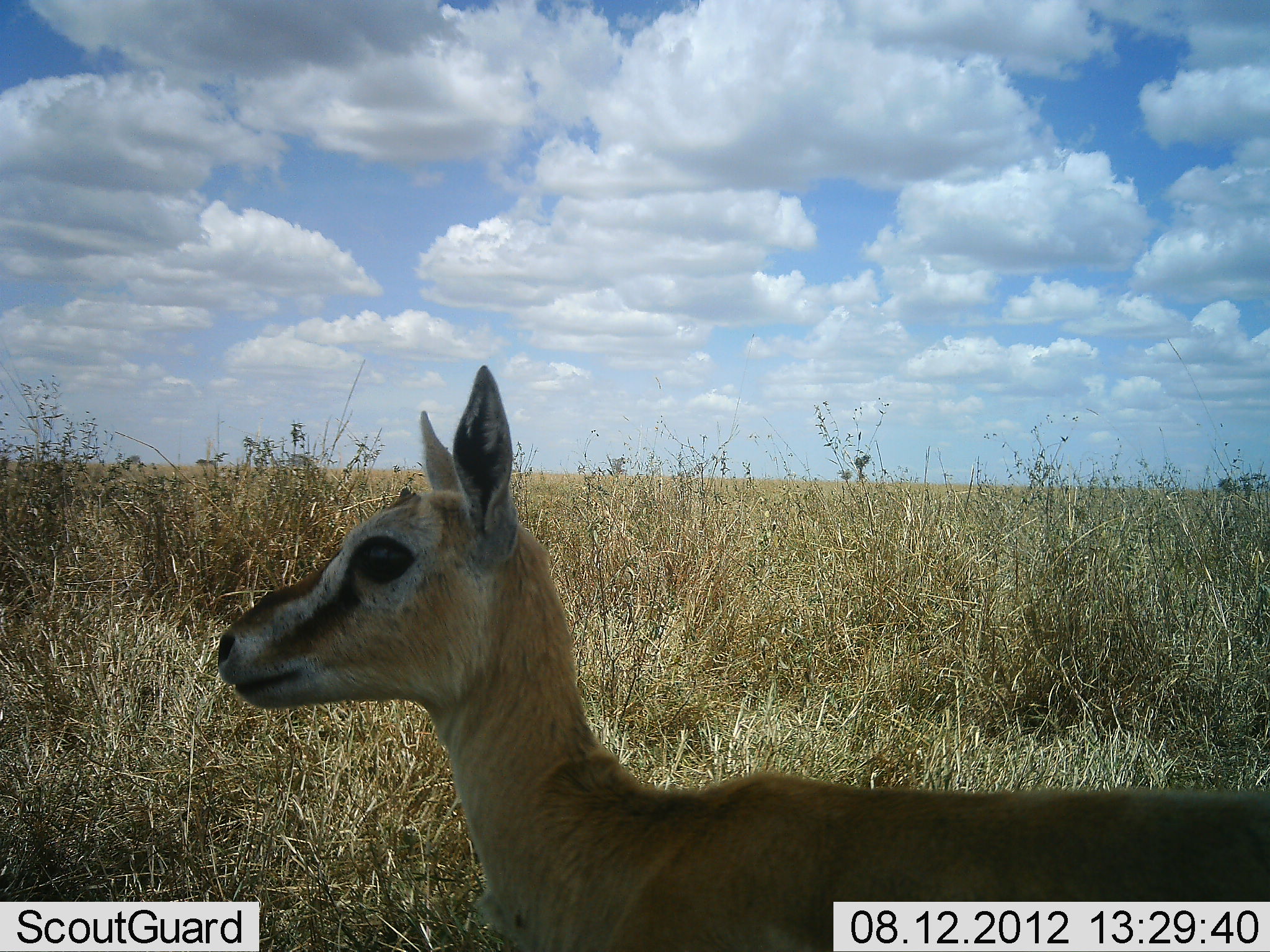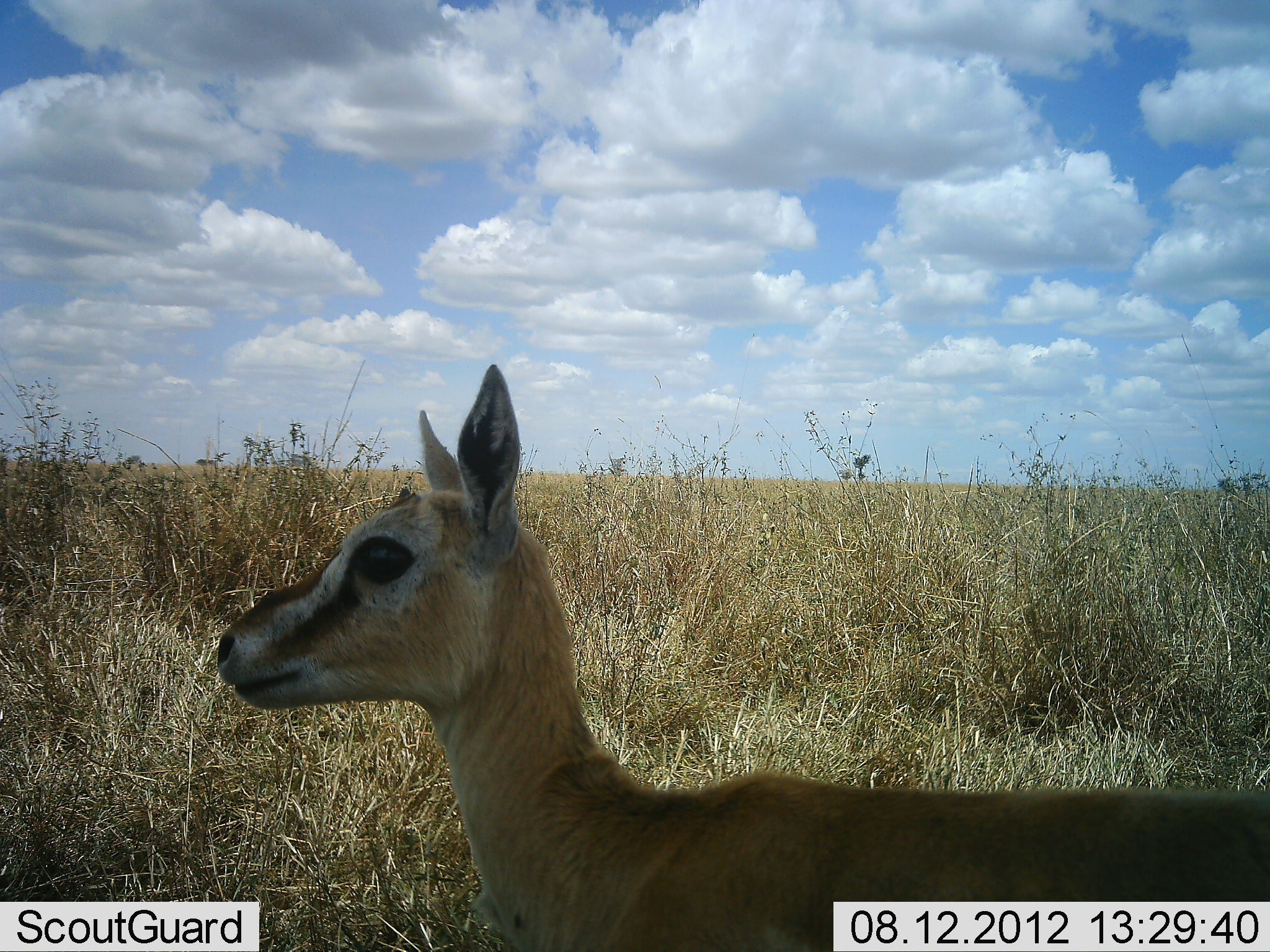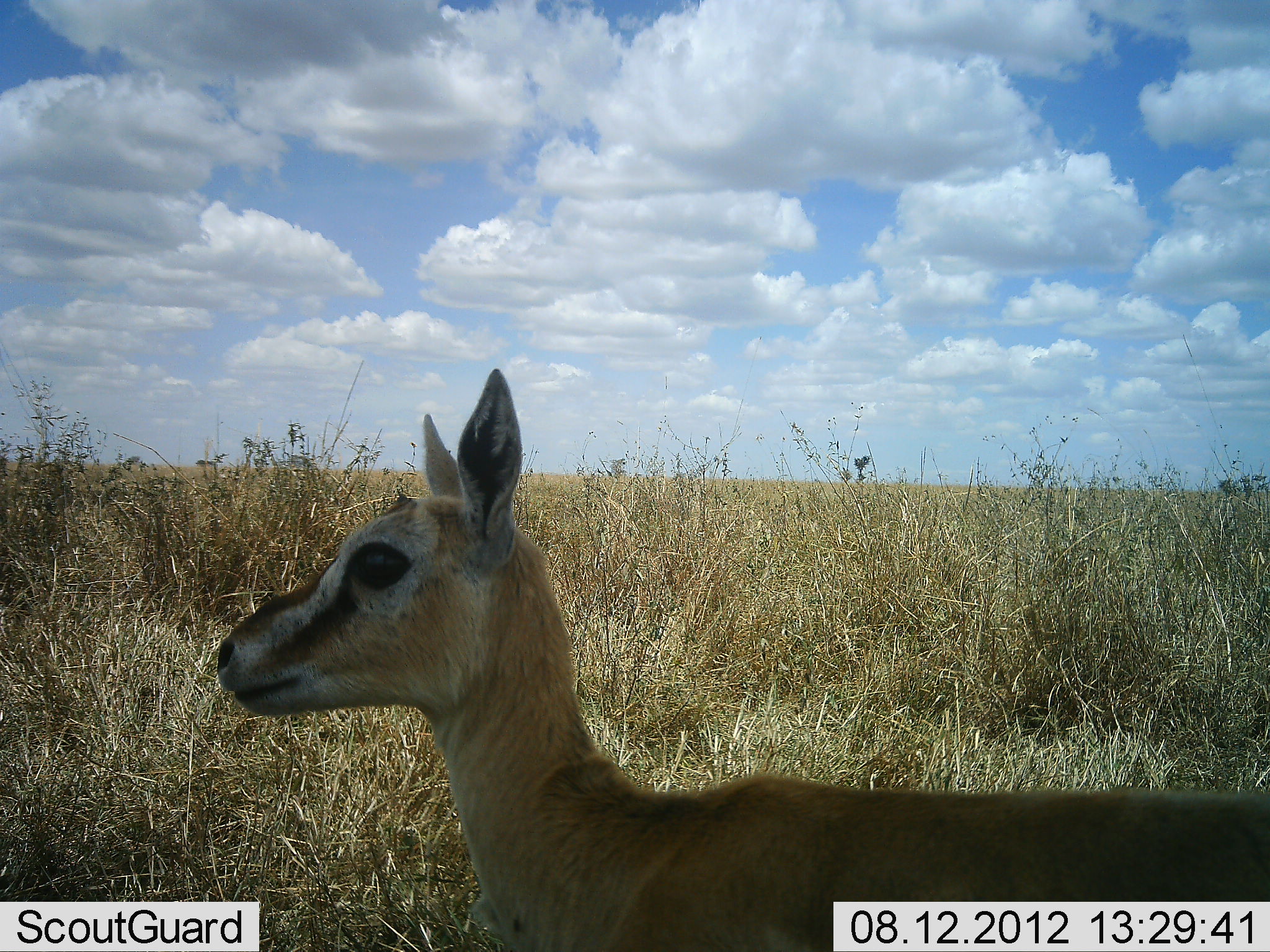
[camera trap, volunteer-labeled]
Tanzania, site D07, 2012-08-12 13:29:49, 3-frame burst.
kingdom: Animalia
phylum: Chordata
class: Mammalia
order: Artiodactyla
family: Bovidae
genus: Eudorcas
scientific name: Eudorcas thomsonii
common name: thomson's gazelle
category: gazellethomsons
Gazellethomsons (thomson's gazelle) (Eudorcas thomsonii), count 1. Behavior (volunteer vote fractions): standing 100%, resting 0%, moving 0%, interacting 0%. Young present (vote fraction): 0%. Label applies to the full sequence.